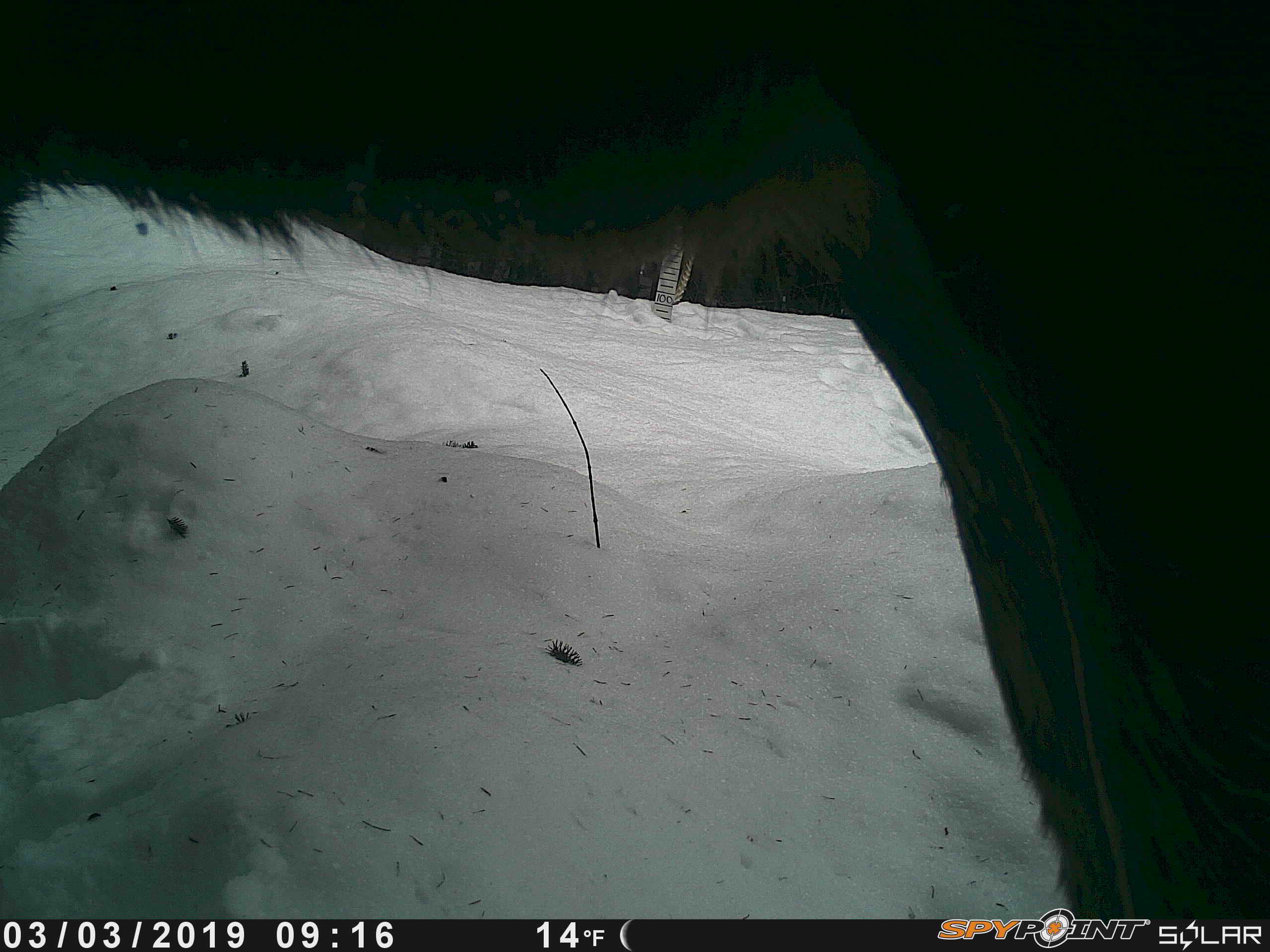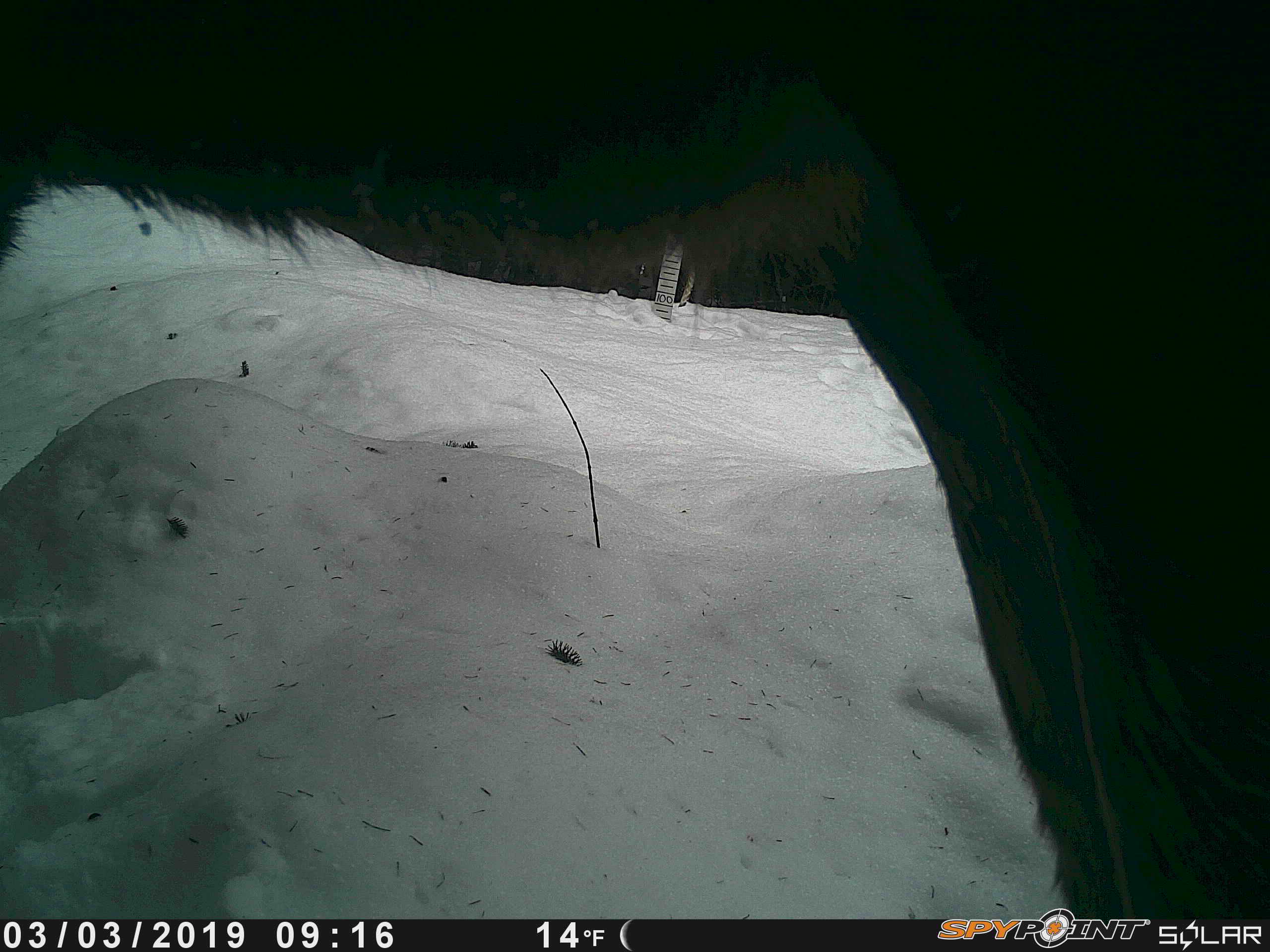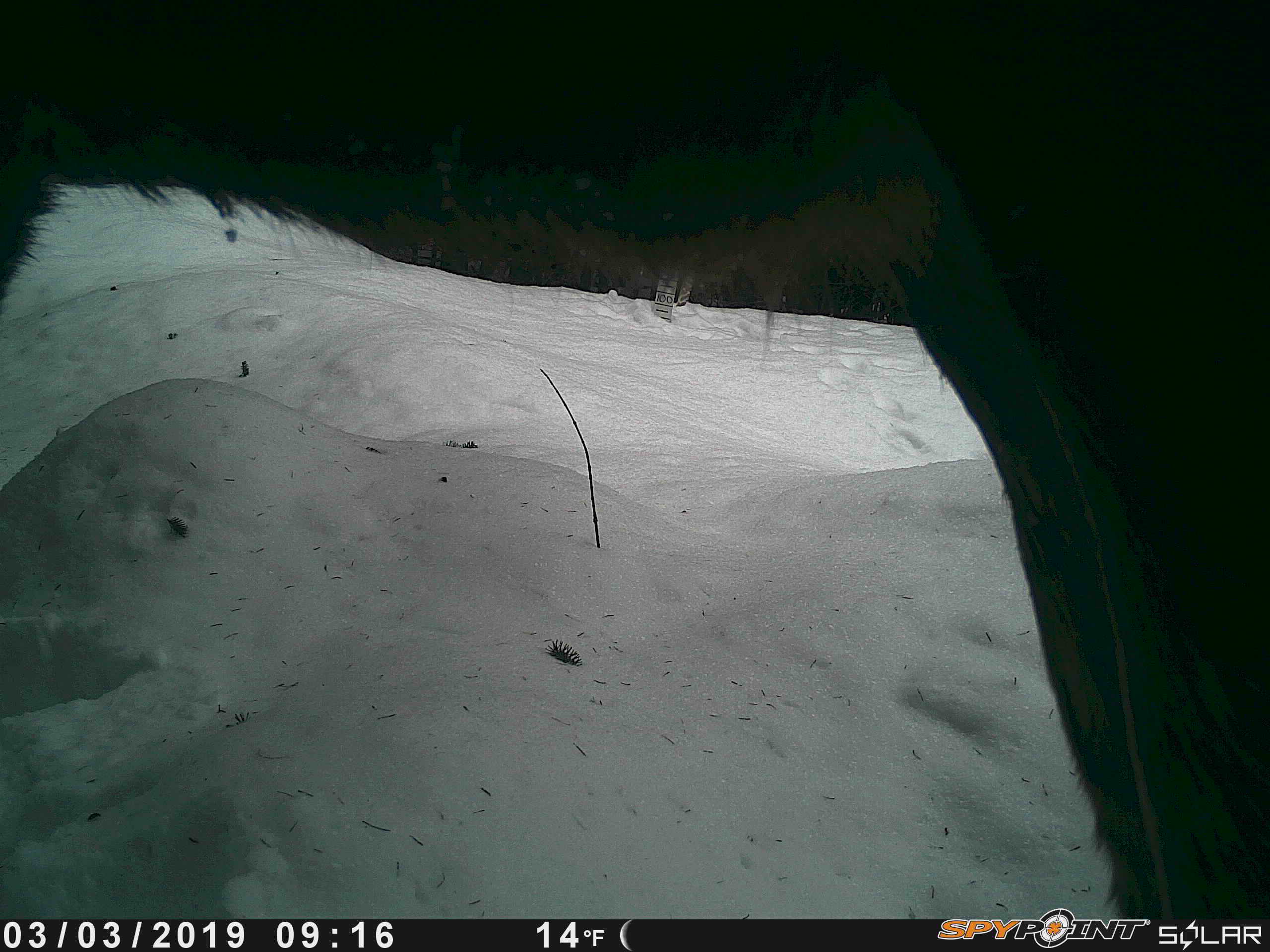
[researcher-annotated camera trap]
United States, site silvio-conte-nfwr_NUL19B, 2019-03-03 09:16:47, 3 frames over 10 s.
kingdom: Animalia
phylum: Chordata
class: Mammalia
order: Artiodactyla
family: Cervidae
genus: Alces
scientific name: Alces alces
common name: moose